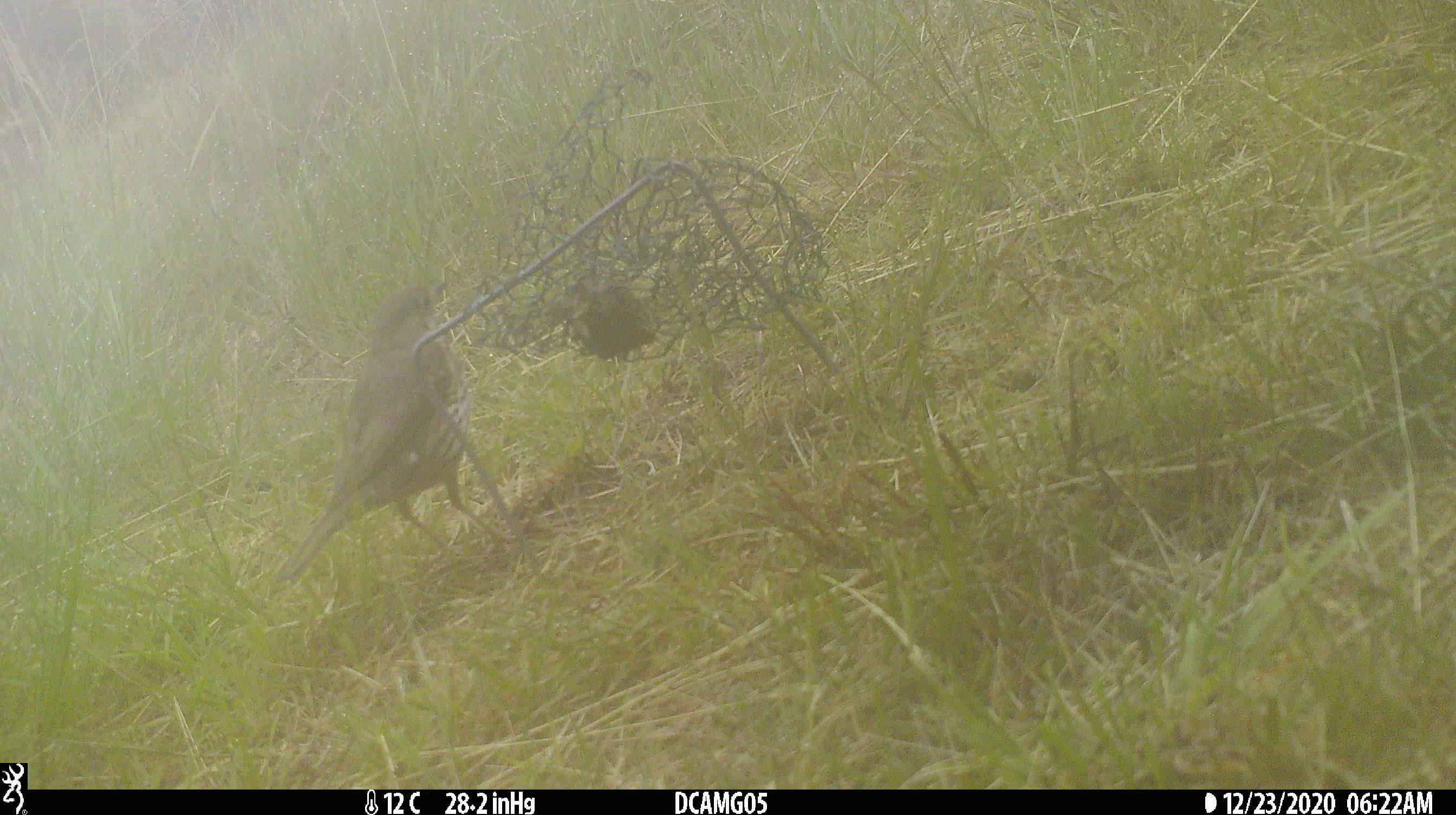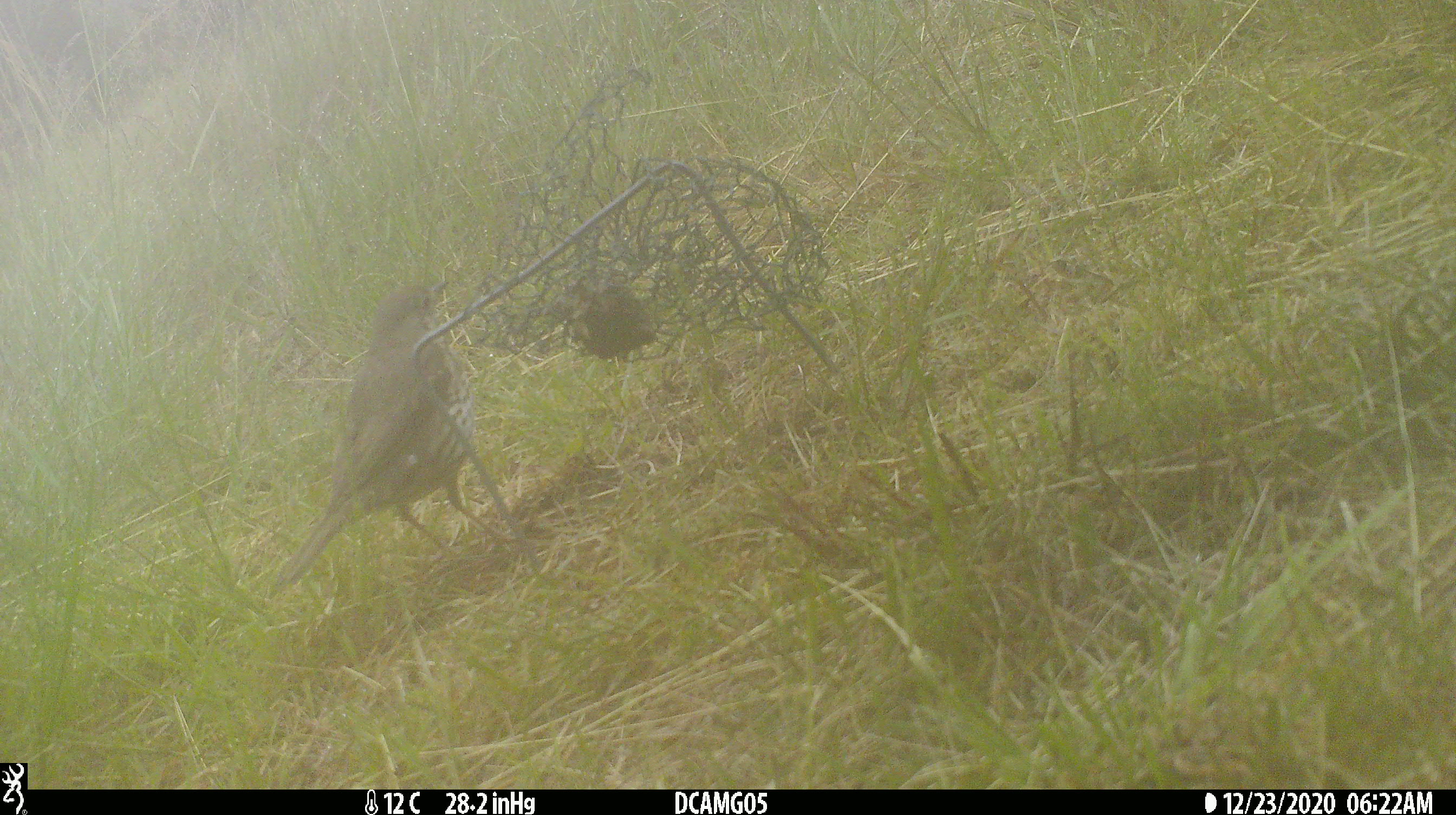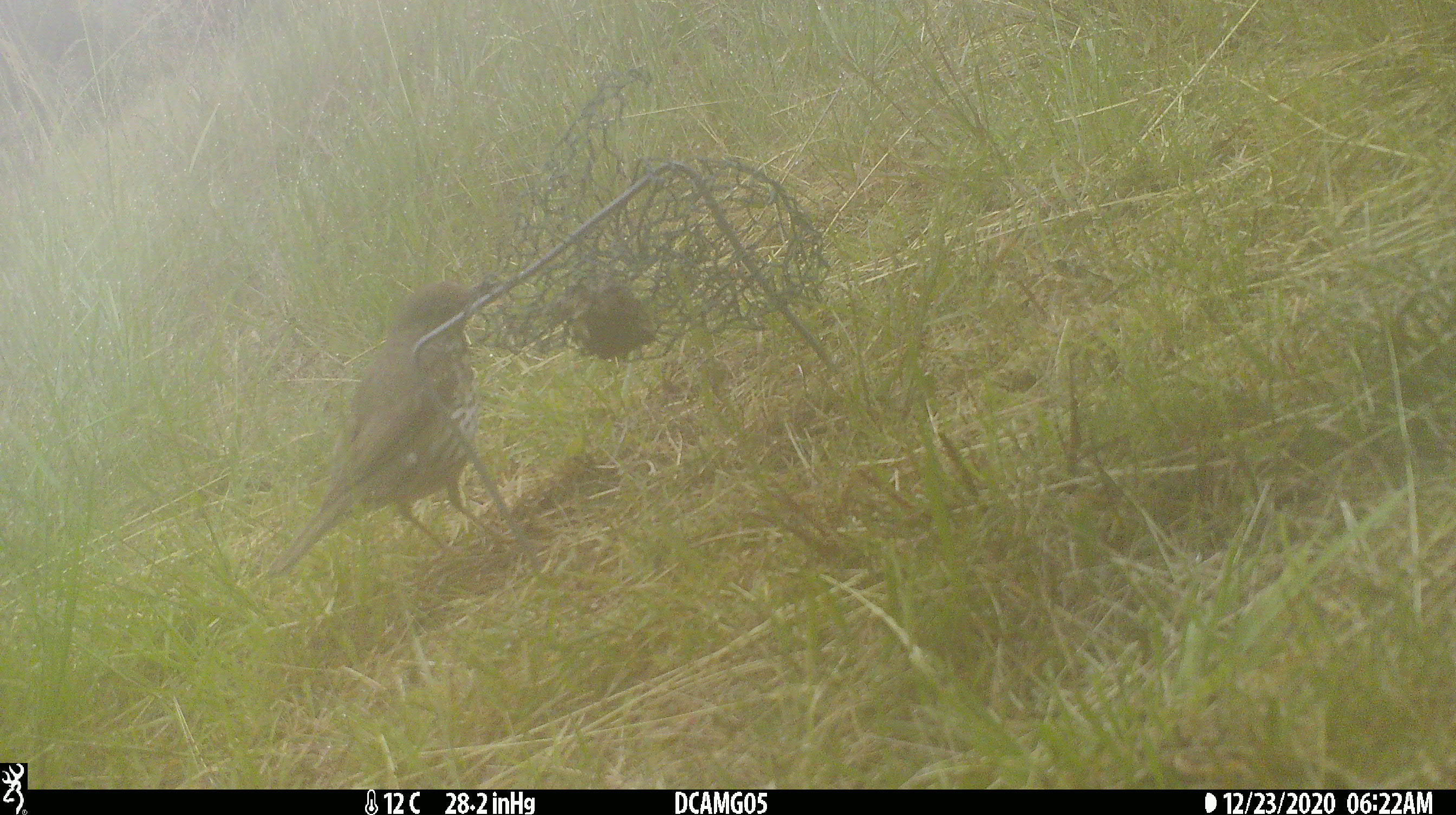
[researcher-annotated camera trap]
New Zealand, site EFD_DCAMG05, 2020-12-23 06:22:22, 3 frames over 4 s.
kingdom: Animalia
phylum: Chordata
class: Aves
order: Passeriformes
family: Turdidae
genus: Turdus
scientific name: Turdus philomelos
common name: song thrush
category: thrush